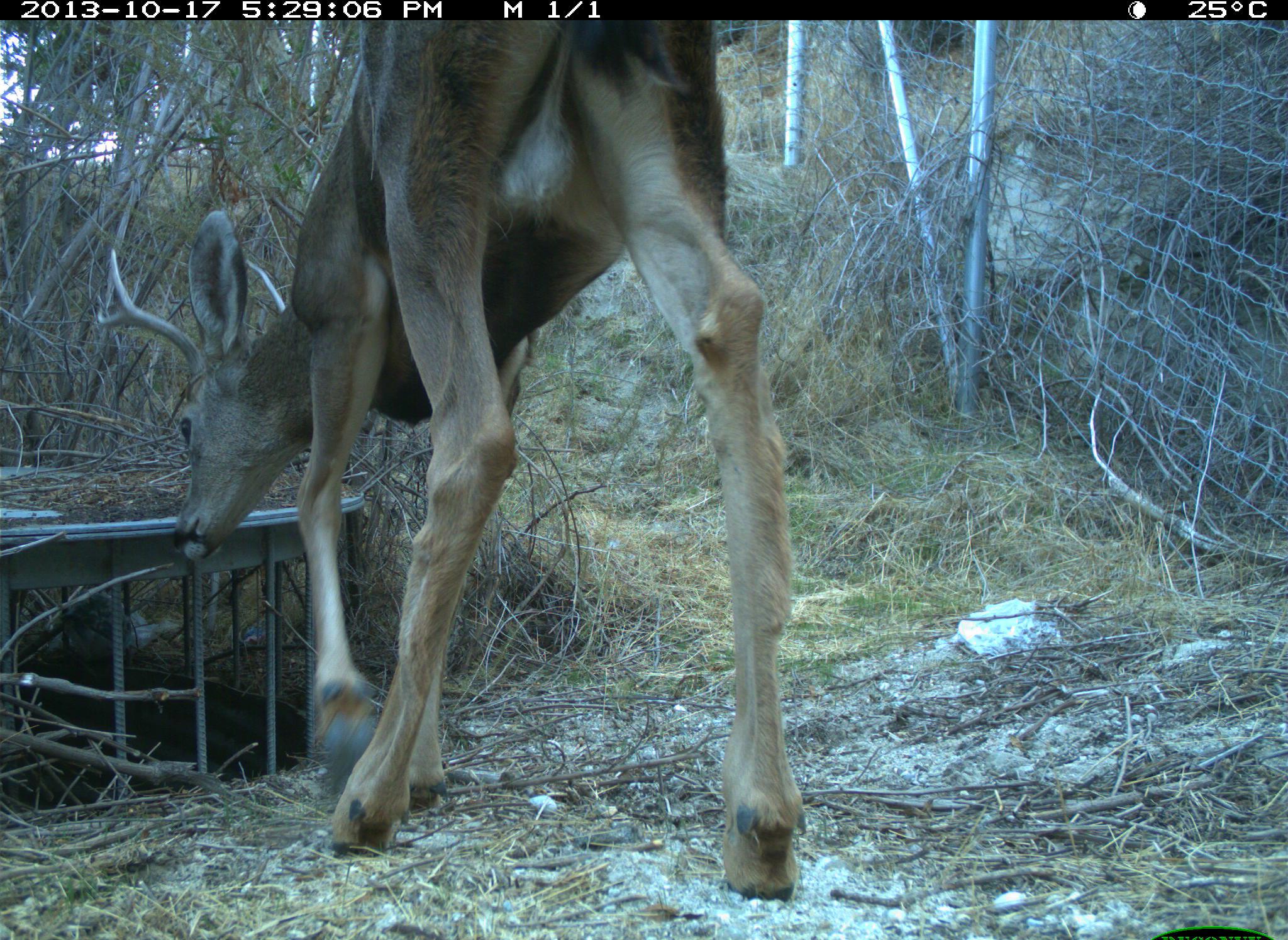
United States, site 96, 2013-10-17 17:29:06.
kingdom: Animalia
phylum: Chordata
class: Mammalia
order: Artiodactyla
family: Cervidae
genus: Odocoileus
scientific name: Odocoileus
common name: deer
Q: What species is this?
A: Deer (Odocoileus).